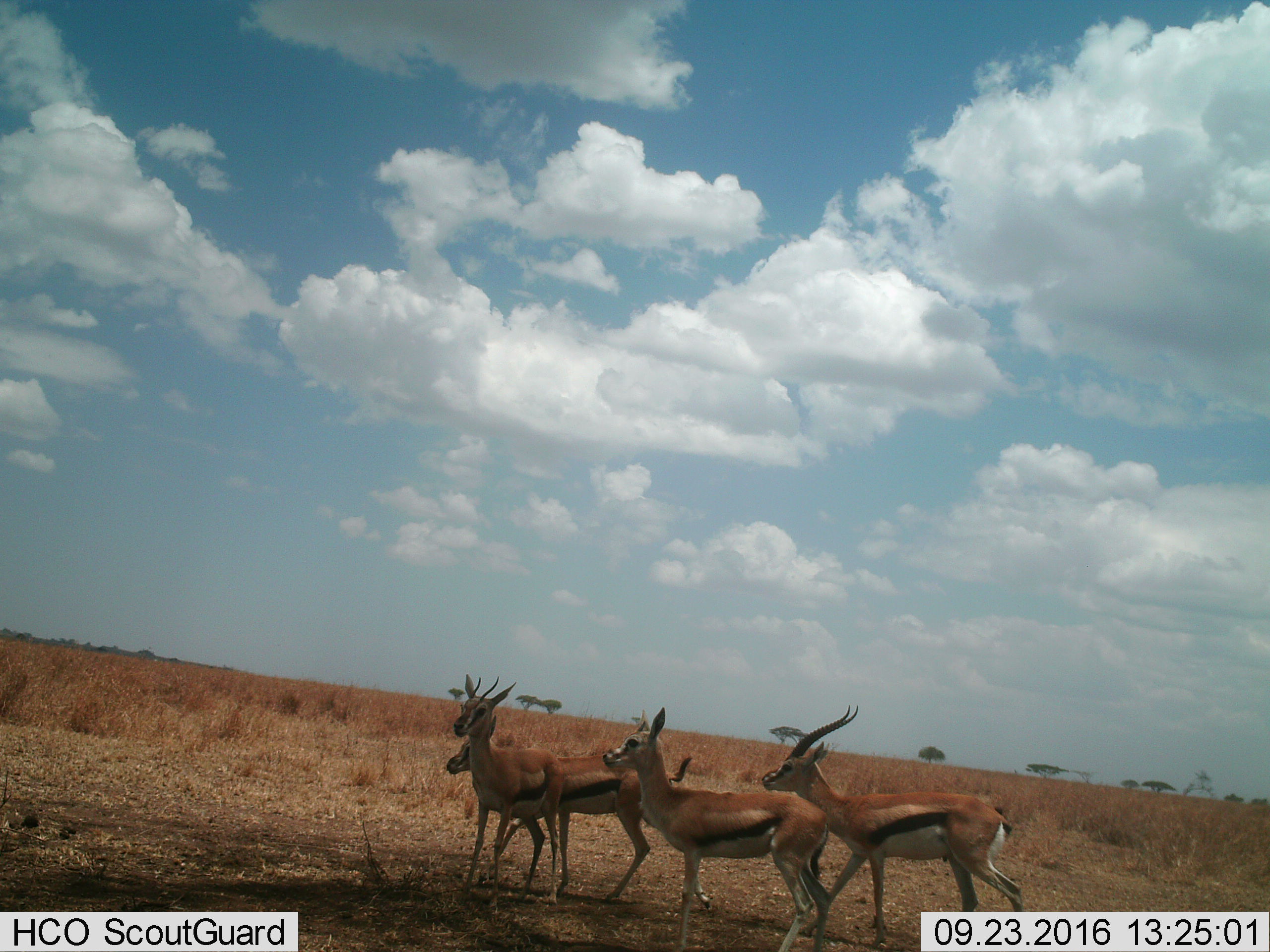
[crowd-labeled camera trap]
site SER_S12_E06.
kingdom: Animalia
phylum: Chordata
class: Mammalia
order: Artiodactyla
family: Bovidae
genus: Eudorcas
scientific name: Eudorcas thomsonii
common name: thomson's gazelle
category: gazellethomsons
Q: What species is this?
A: Gazellethomsons (thomson's gazelle) (Eudorcas thomsonii).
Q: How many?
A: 4.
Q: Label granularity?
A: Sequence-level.